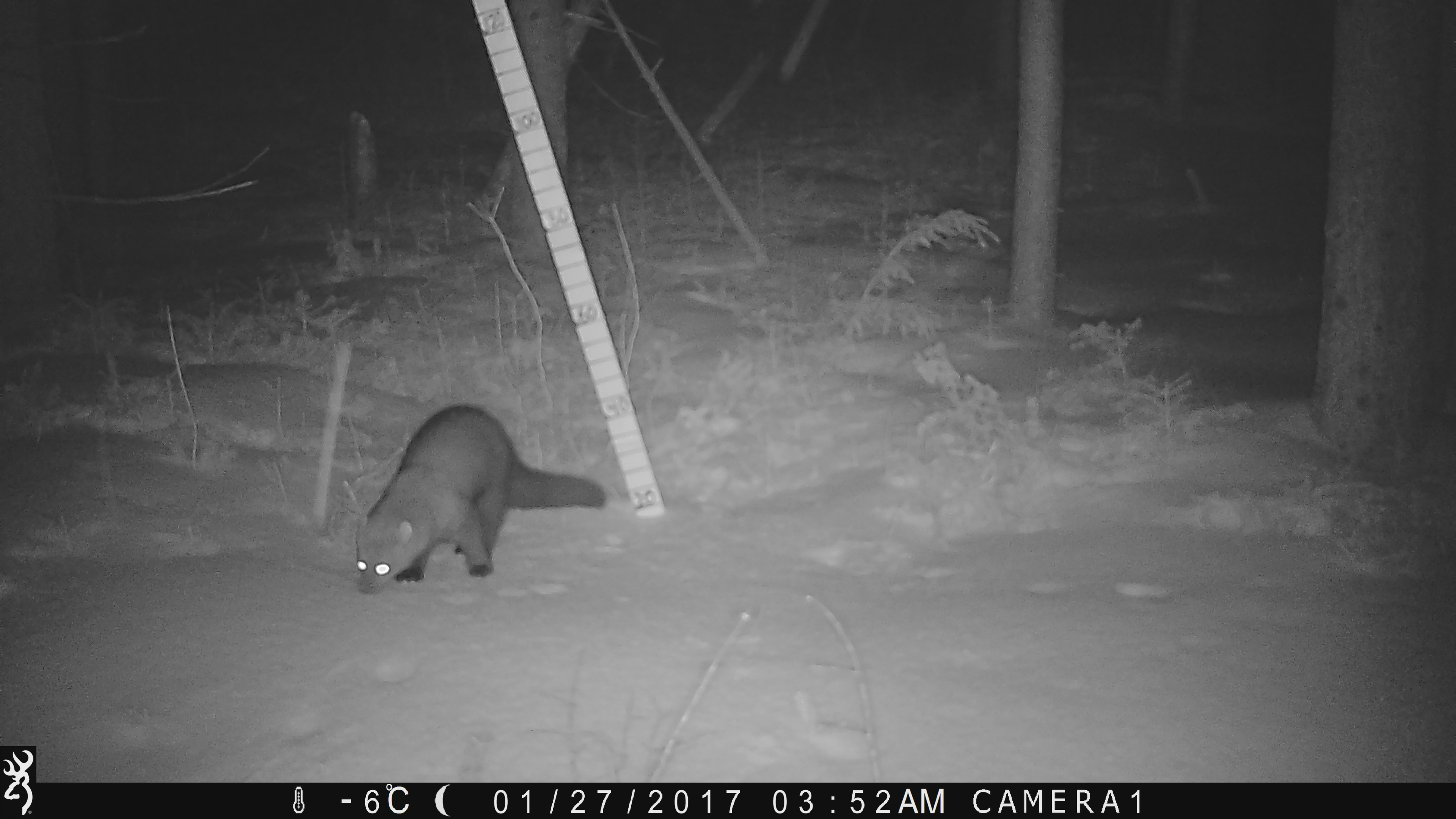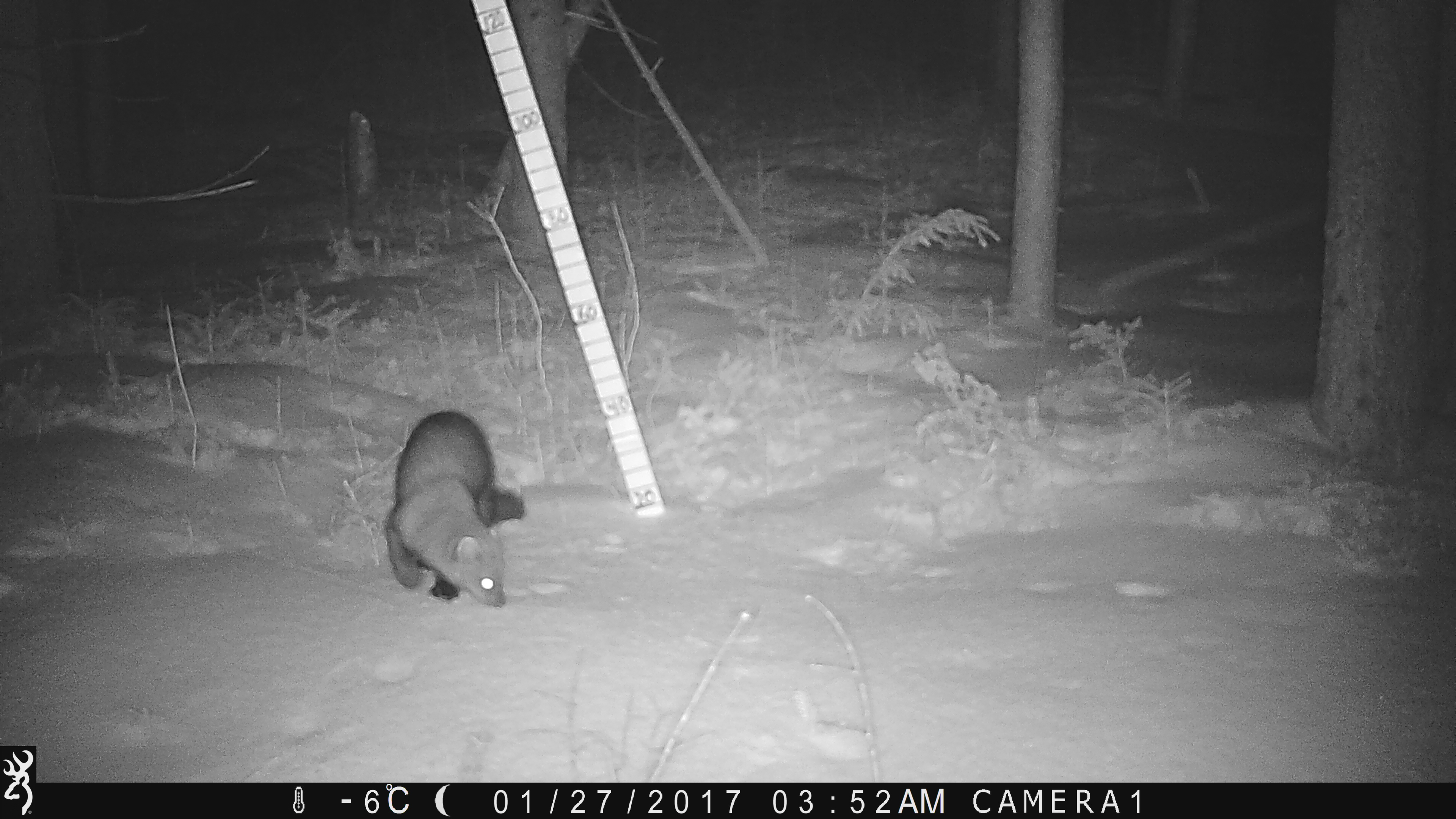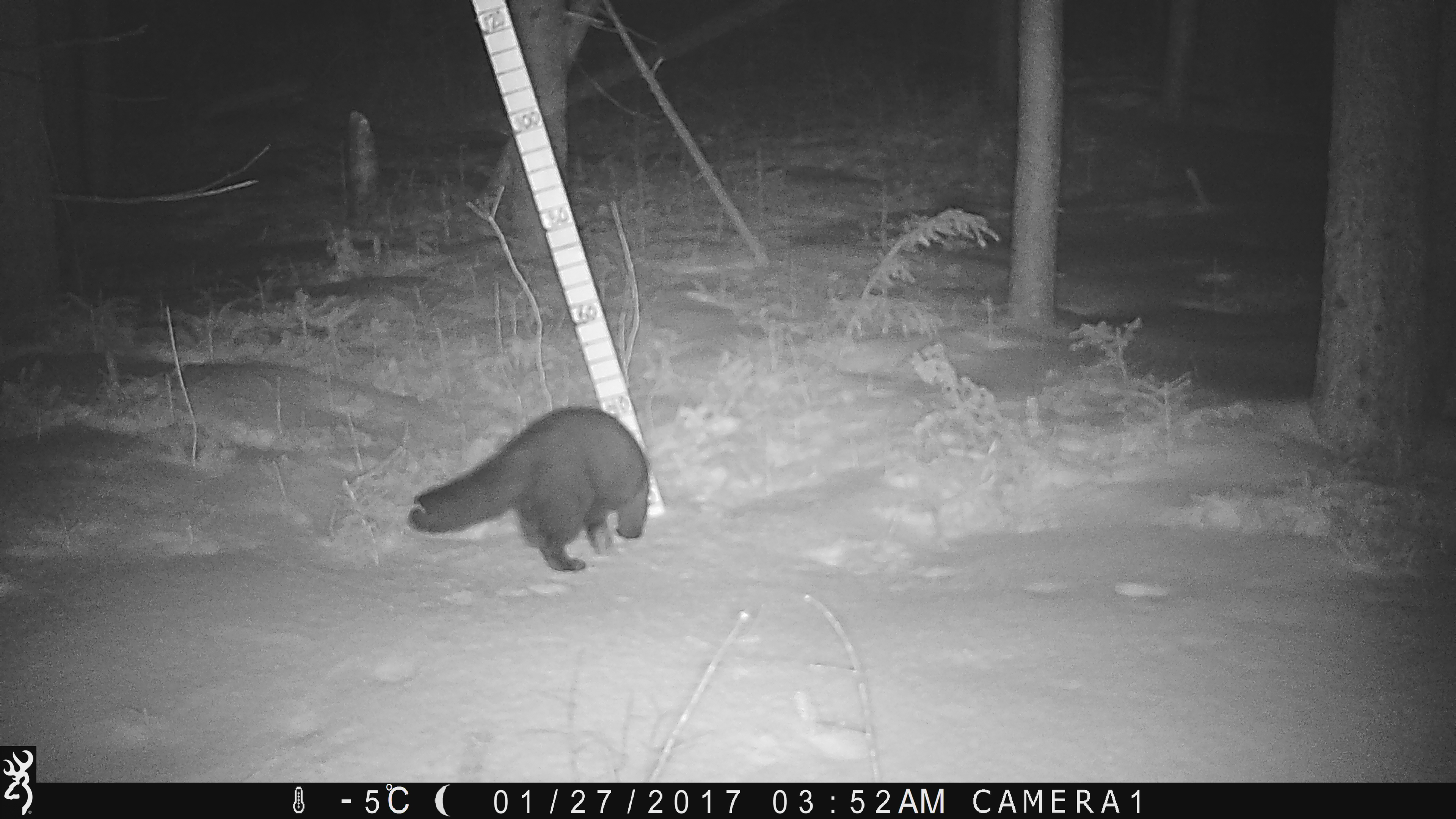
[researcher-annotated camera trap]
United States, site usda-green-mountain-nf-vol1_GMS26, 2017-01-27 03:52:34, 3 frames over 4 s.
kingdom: Animalia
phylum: Chordata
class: Mammalia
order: Carnivora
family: Mustelidae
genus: Pekania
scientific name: Pekania pennanti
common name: fisher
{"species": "fisher (Pekania pennanti)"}